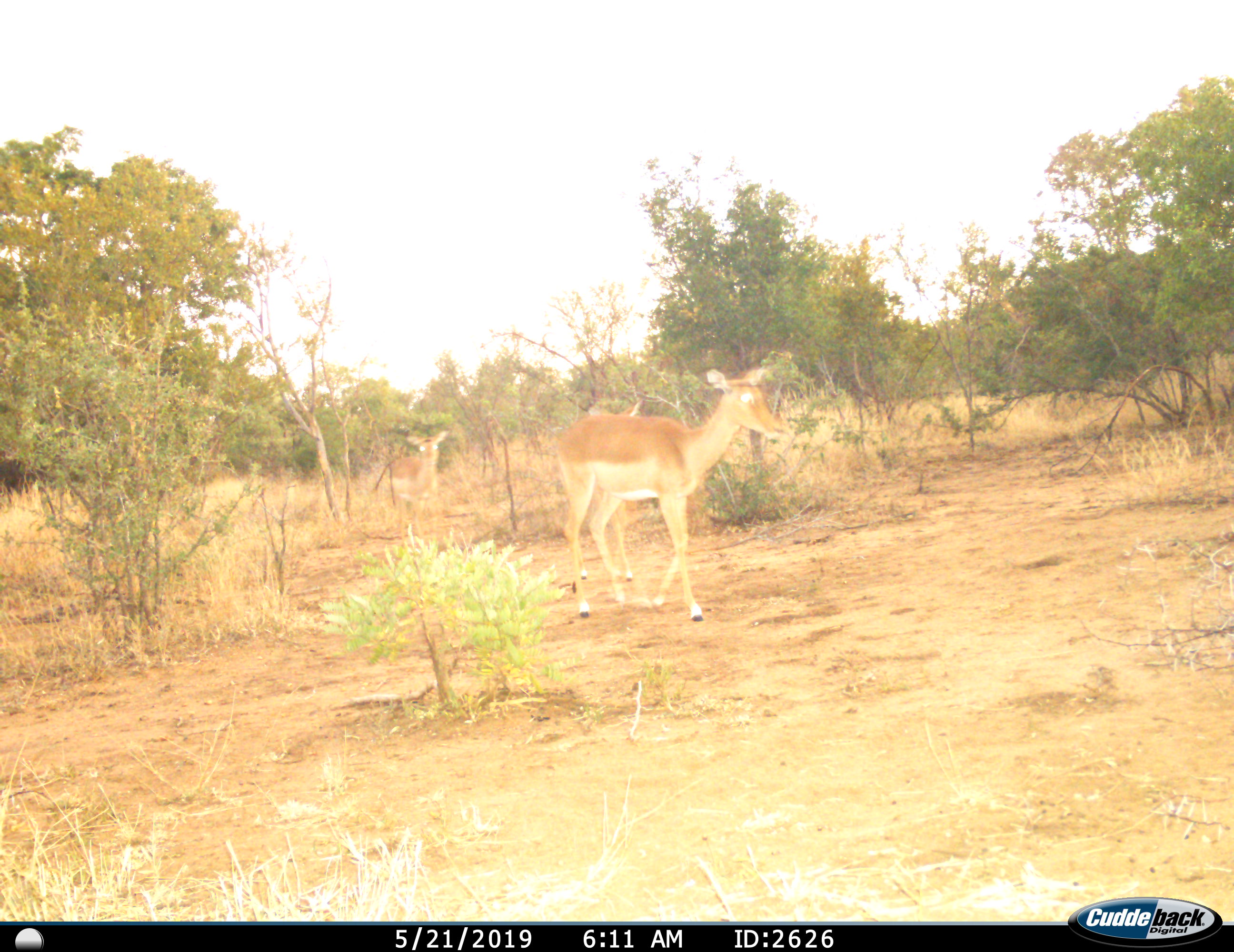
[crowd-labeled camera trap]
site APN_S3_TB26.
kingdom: Animalia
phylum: Chordata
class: Mammalia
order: Artiodactyla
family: Bovidae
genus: Aepyceros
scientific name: Aepyceros melampus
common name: impala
Impala (Aepyceros melampus), count 2. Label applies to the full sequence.